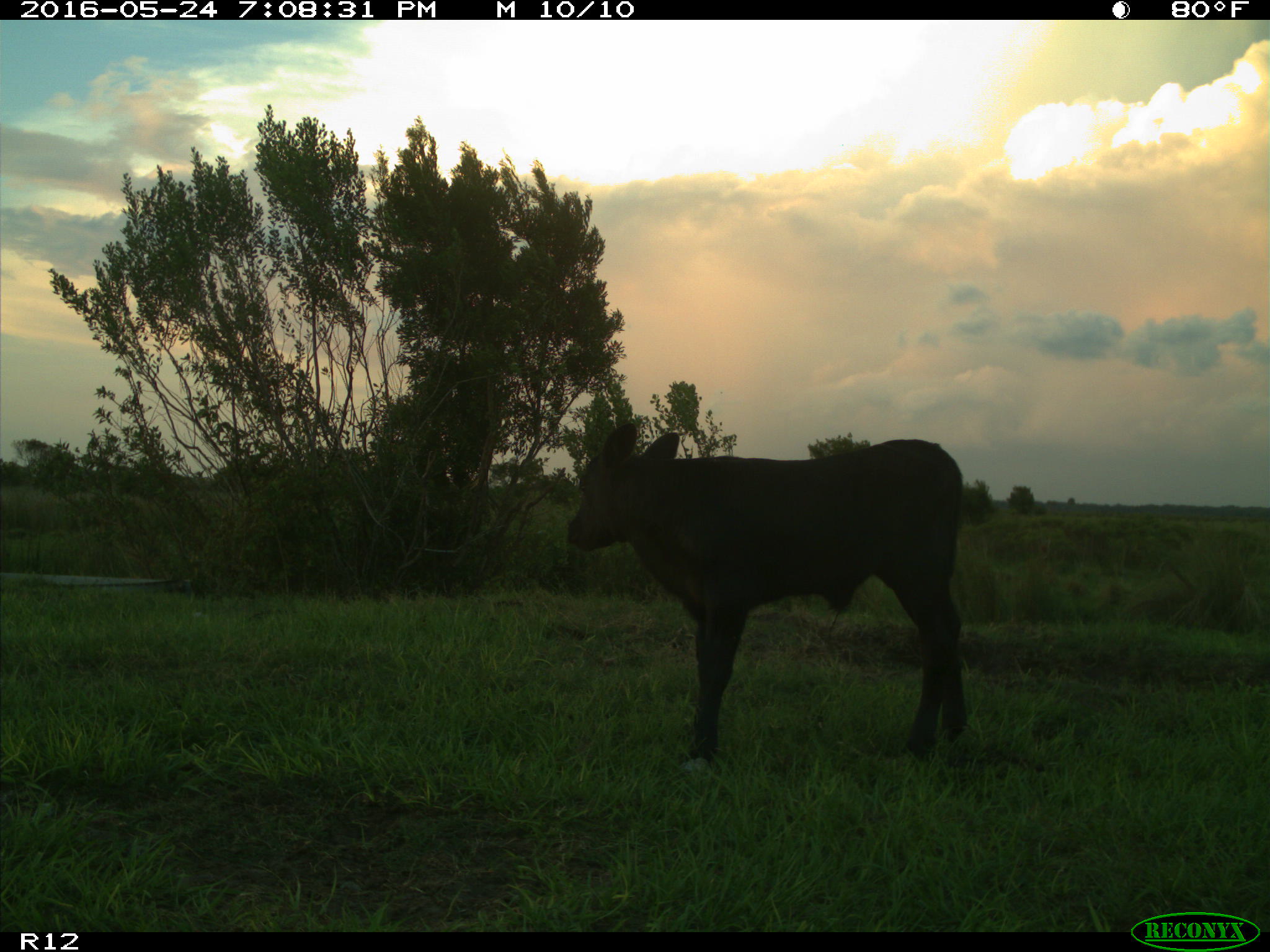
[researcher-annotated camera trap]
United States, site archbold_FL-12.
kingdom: Animalia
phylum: Chordata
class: Mammalia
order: Artiodactyla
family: Bovidae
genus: Bos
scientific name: Bos taurus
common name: domestic cow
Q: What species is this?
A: Bos taurus (domestic cow).